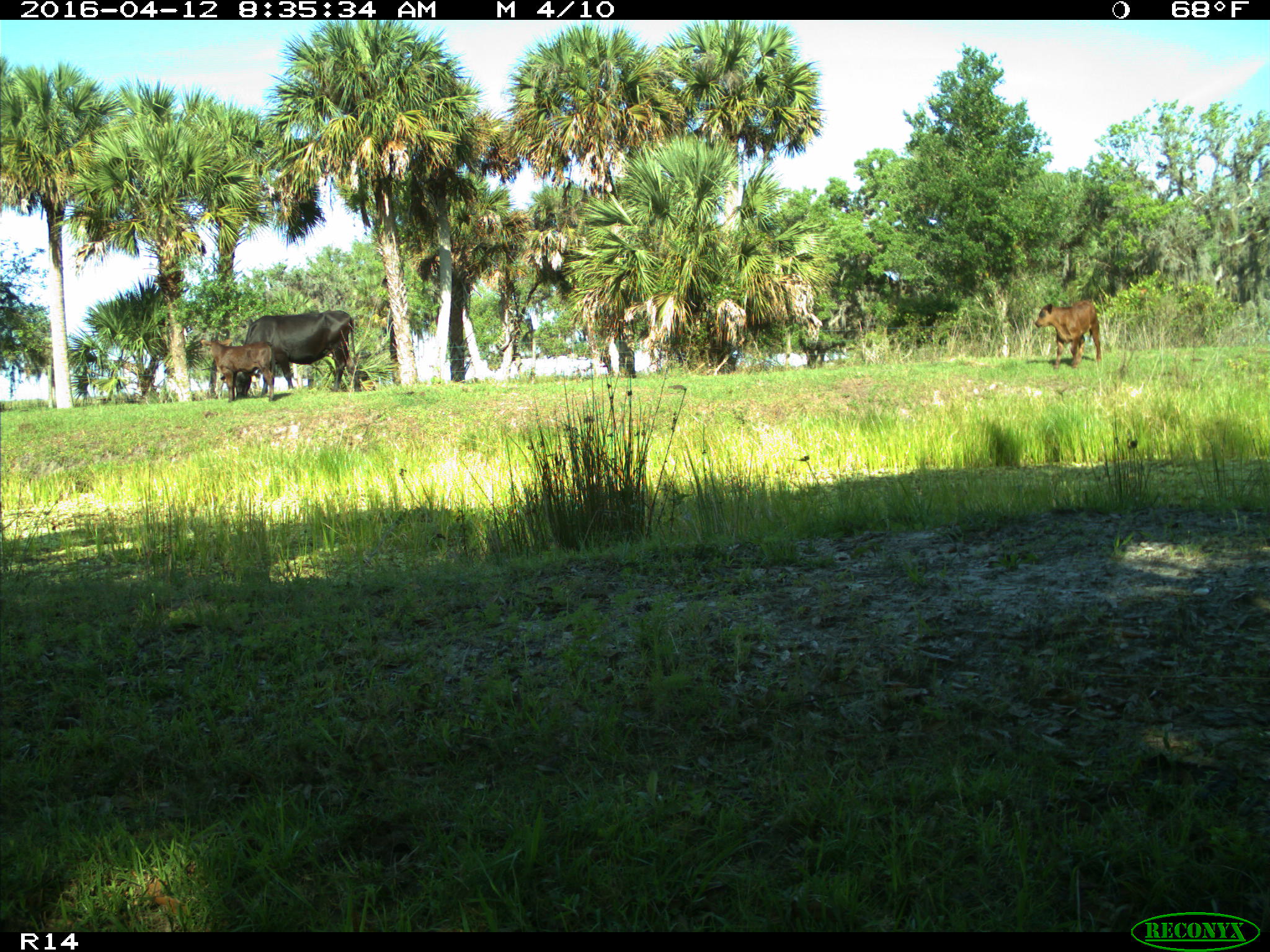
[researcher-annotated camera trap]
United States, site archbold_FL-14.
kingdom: Animalia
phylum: Chordata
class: Mammalia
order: Artiodactyla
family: Bovidae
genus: Bos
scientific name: Bos taurus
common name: domestic cow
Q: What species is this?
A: Bos taurus (domestic cow).